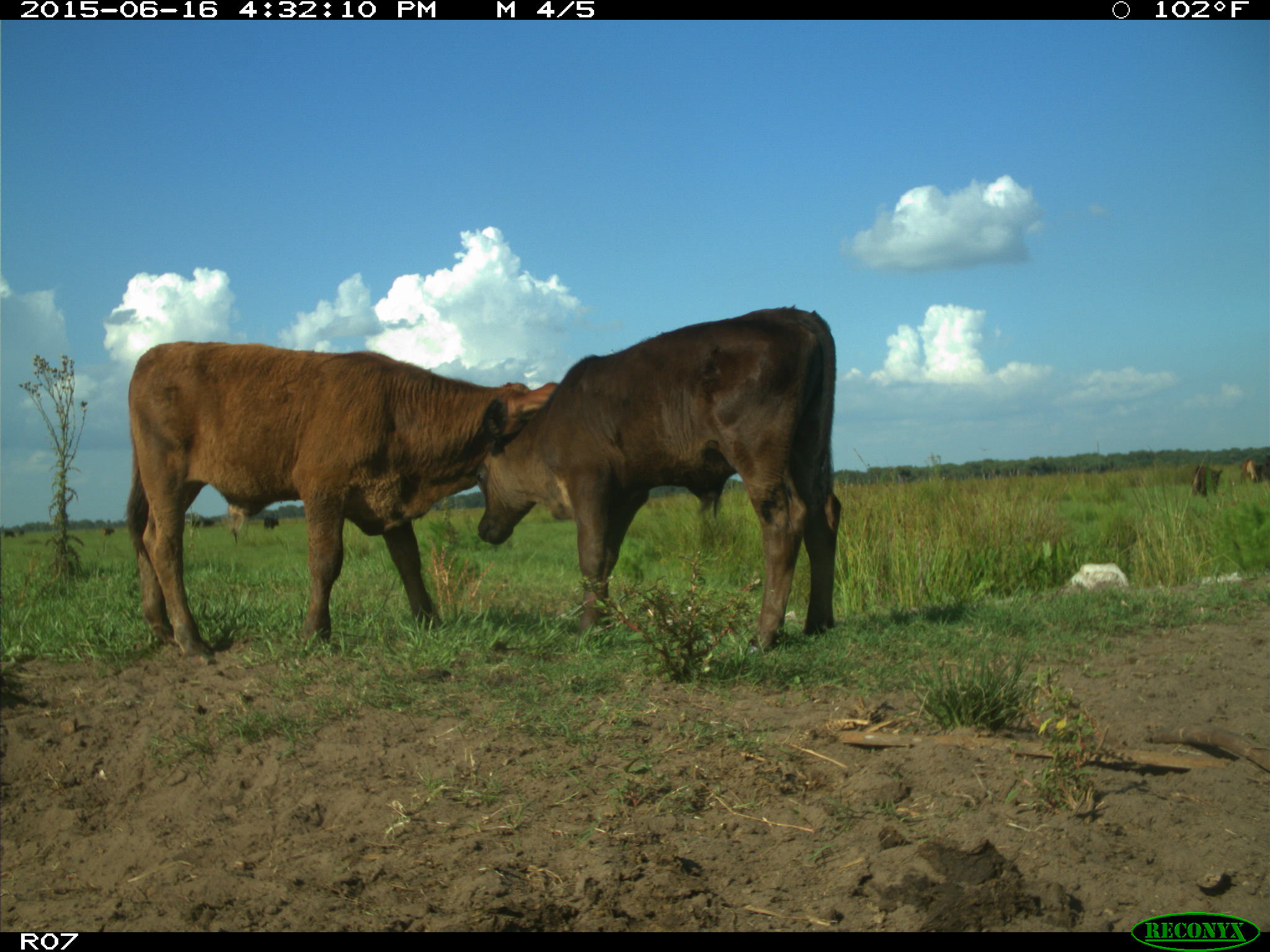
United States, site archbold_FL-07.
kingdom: Animalia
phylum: Chordata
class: Mammalia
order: Artiodactyla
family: Bovidae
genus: Bos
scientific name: Bos taurus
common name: domestic cow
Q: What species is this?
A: Bos taurus (domestic cow).